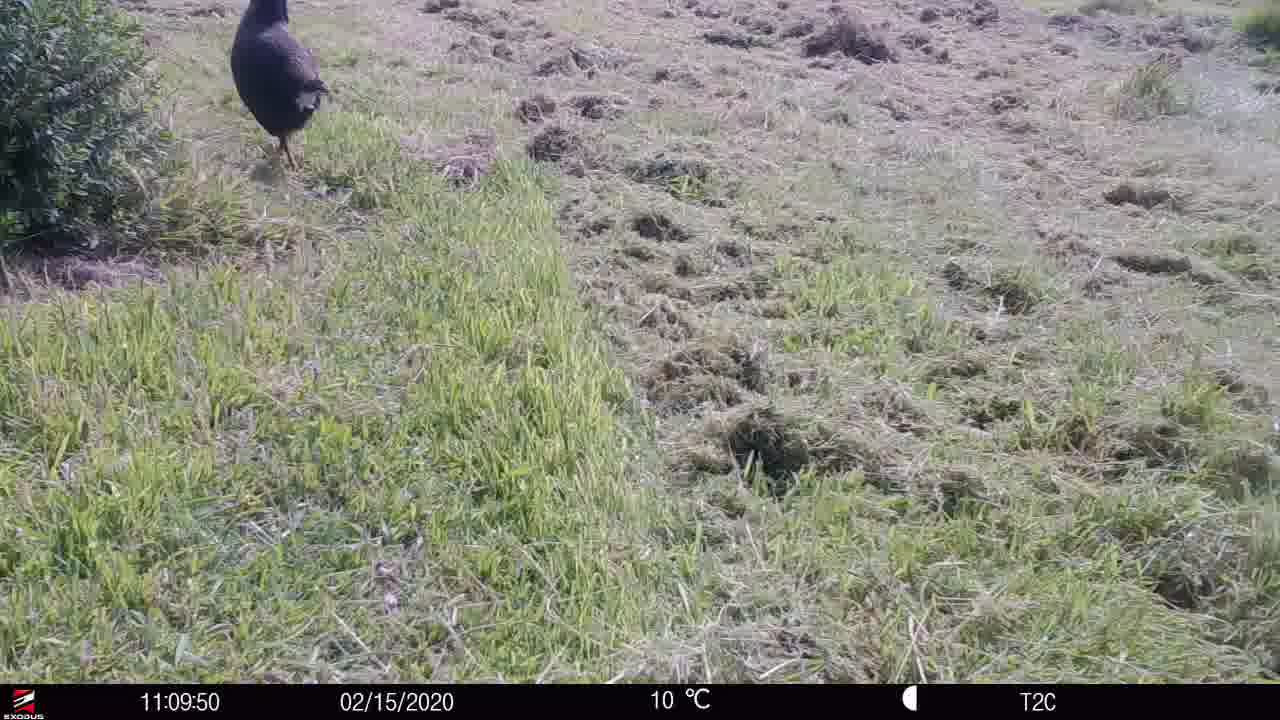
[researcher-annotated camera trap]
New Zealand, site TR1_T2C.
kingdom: Animalia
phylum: Chordata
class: Aves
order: Gruiformes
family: Rallidae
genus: Porphyrio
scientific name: Porphyrio mantelli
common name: takahe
Takahe (Porphyrio mantelli).